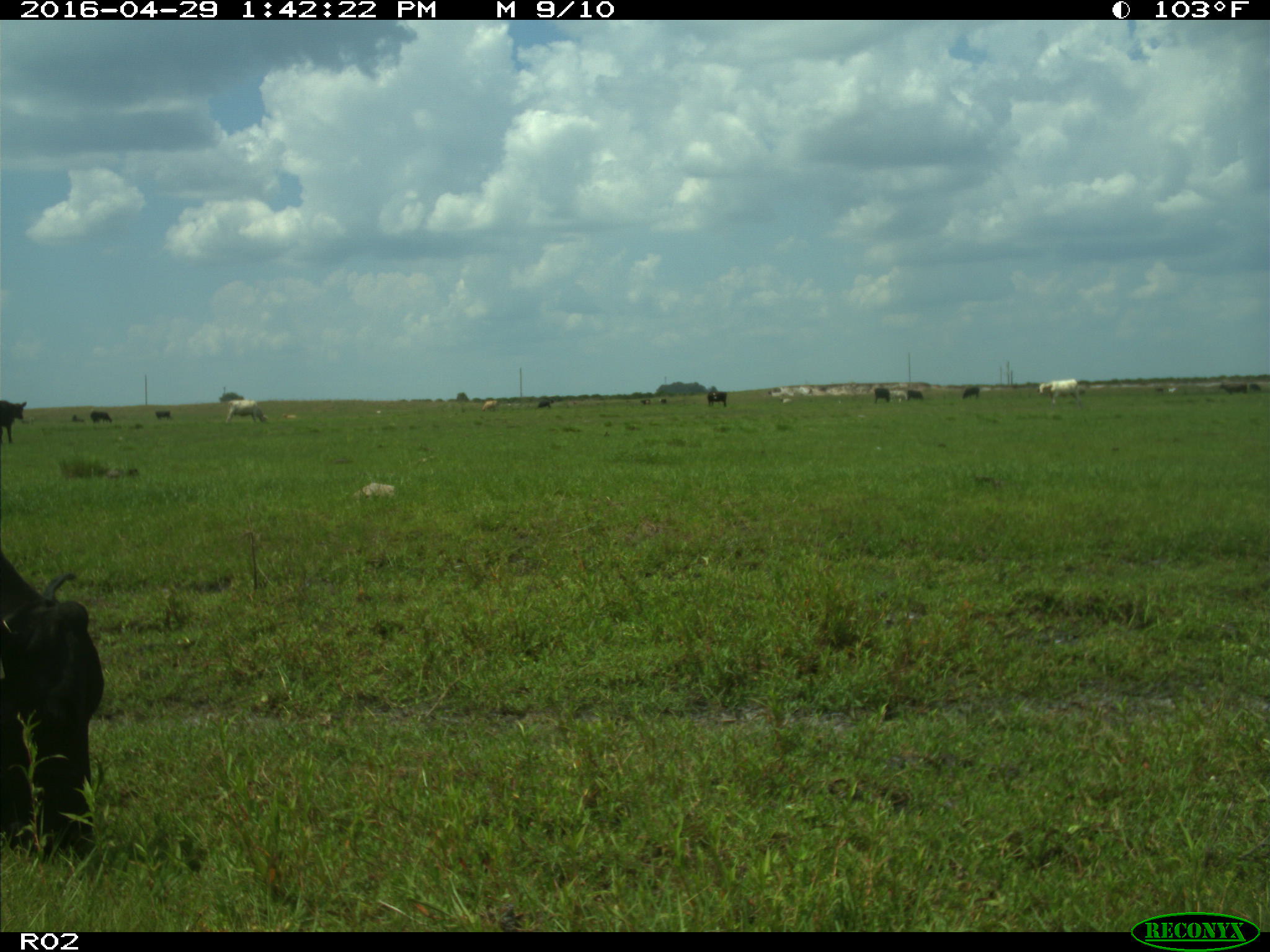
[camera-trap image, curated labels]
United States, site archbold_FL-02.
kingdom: Animalia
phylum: Chordata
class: Mammalia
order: Artiodactyla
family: Bovidae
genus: Bos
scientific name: Bos taurus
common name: domestic cow